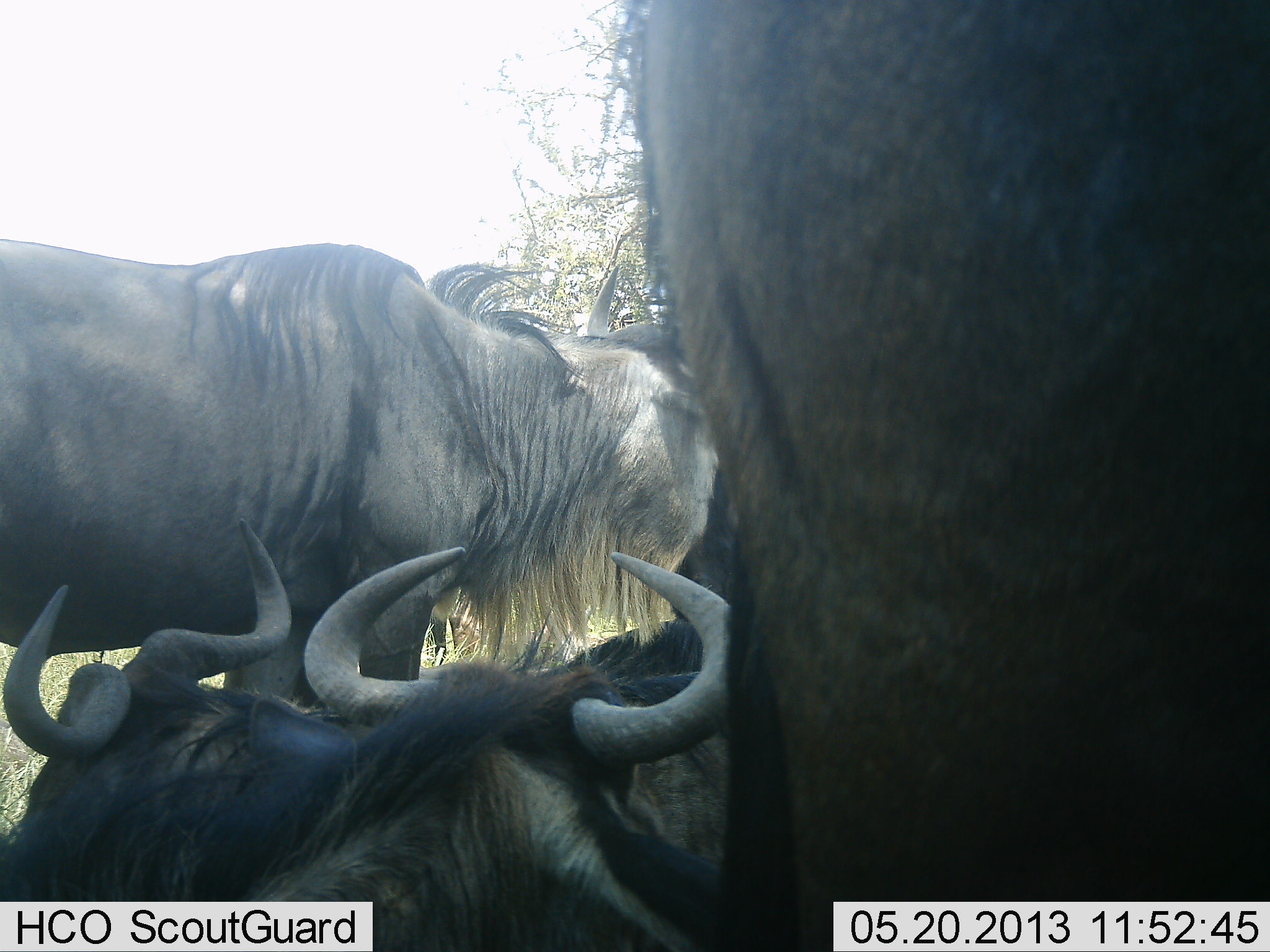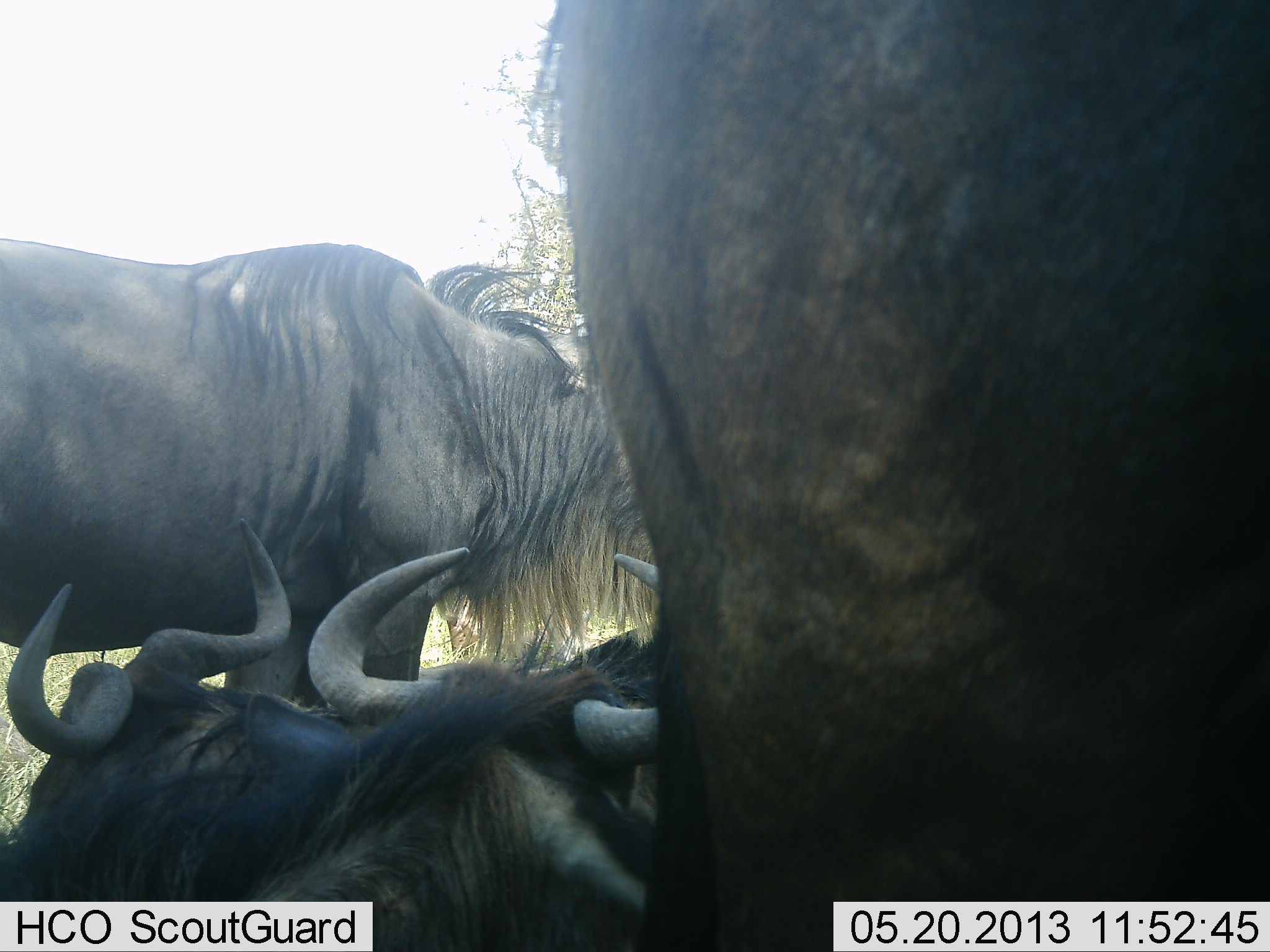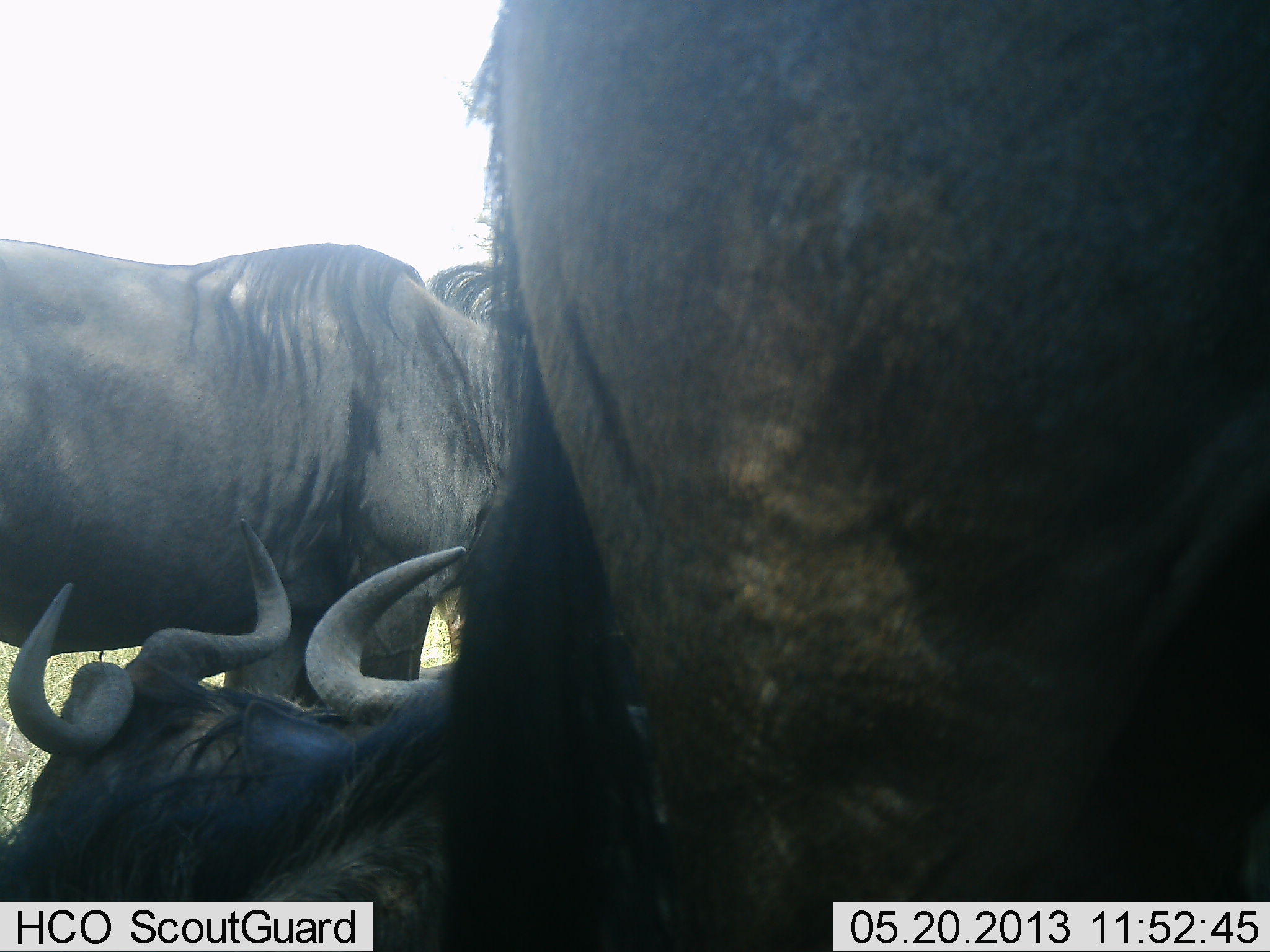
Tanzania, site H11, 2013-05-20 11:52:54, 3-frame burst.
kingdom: Animalia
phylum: Chordata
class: Mammalia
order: Artiodactyla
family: Bovidae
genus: Connochaetes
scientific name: Connochaetes taurinus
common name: blue wildebeest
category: wildebeest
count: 4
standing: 90%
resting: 100%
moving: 0%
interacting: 0%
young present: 0%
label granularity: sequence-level